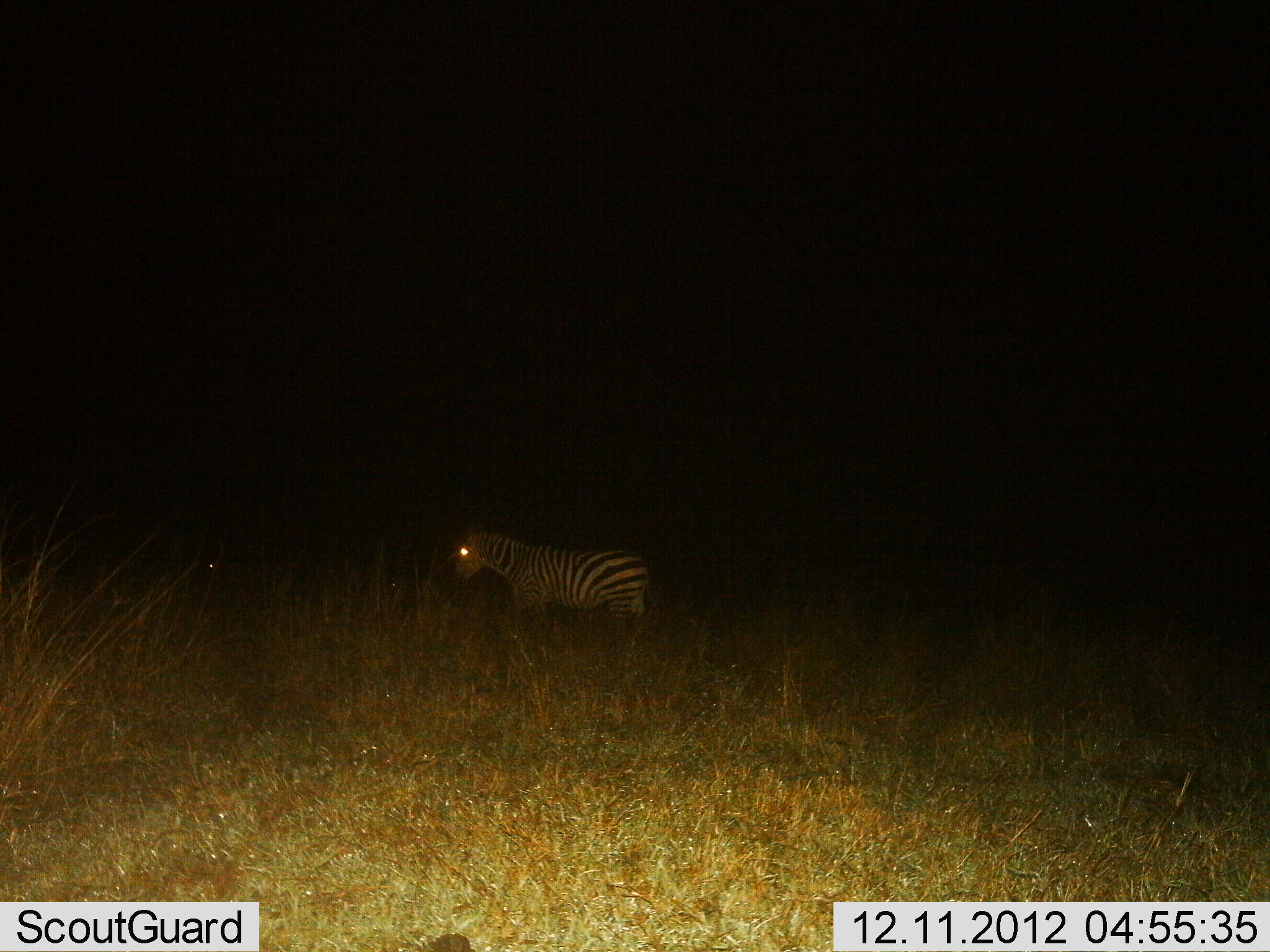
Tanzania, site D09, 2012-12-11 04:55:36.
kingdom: Animalia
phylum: Chordata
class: Mammalia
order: Perissodactyla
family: Equidae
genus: Equus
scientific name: Equus quagga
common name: plains zebra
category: zebra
Zebra (plains zebra) (Equus quagga), count 1. Behavior (volunteer vote fractions): standing 100%, resting 0%, moving 0%, interacting 0%. Young present (vote fraction): 0%. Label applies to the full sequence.